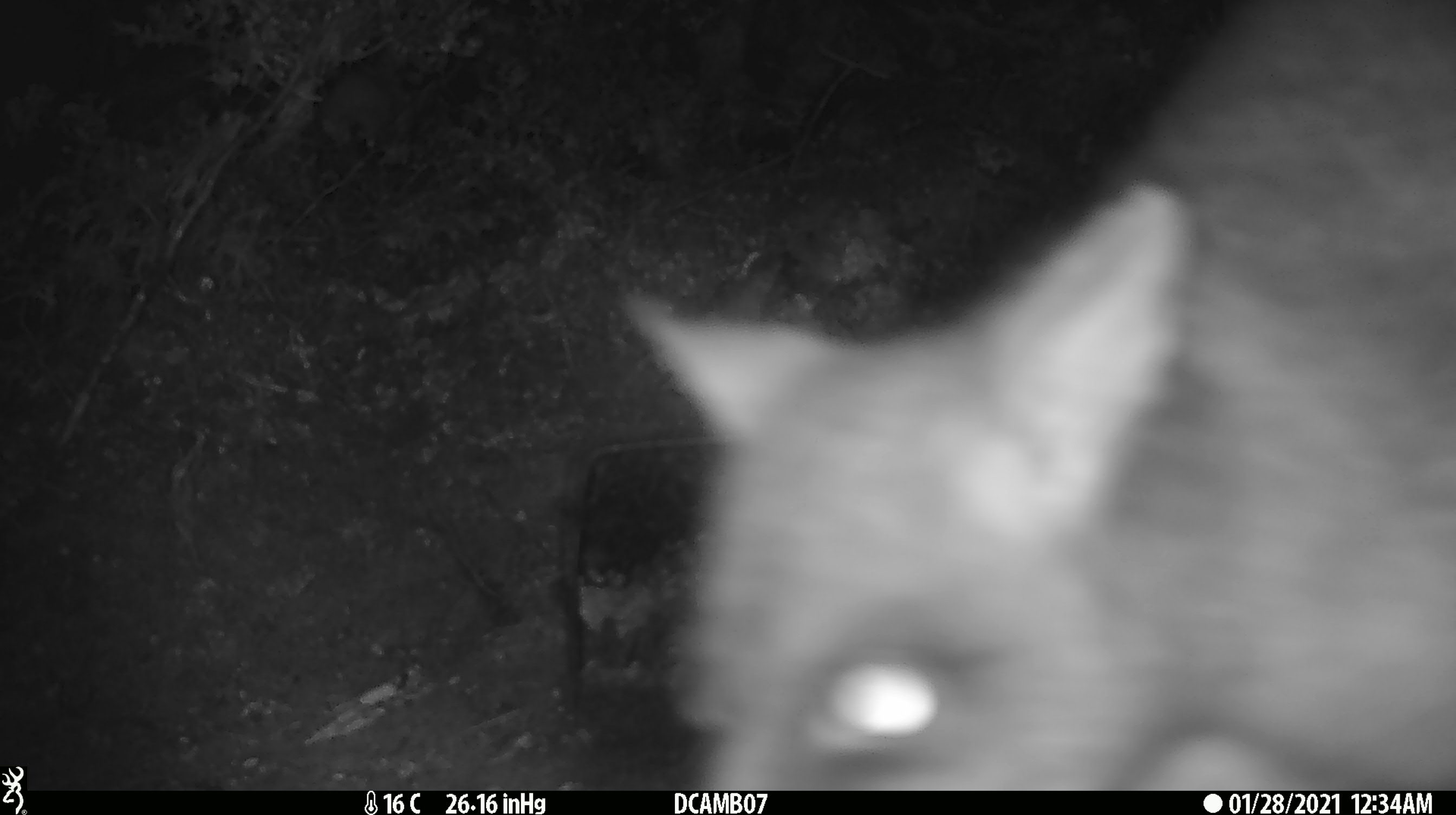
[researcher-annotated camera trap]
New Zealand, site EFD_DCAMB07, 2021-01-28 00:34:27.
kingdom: Animalia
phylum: Chordata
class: Mammalia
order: Diprotodontia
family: Phalangeridae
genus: Trichosurus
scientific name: Trichosurus vulpecula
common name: common brushtail possum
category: possum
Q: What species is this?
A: Possum (common brushtail possum) (Trichosurus vulpecula).